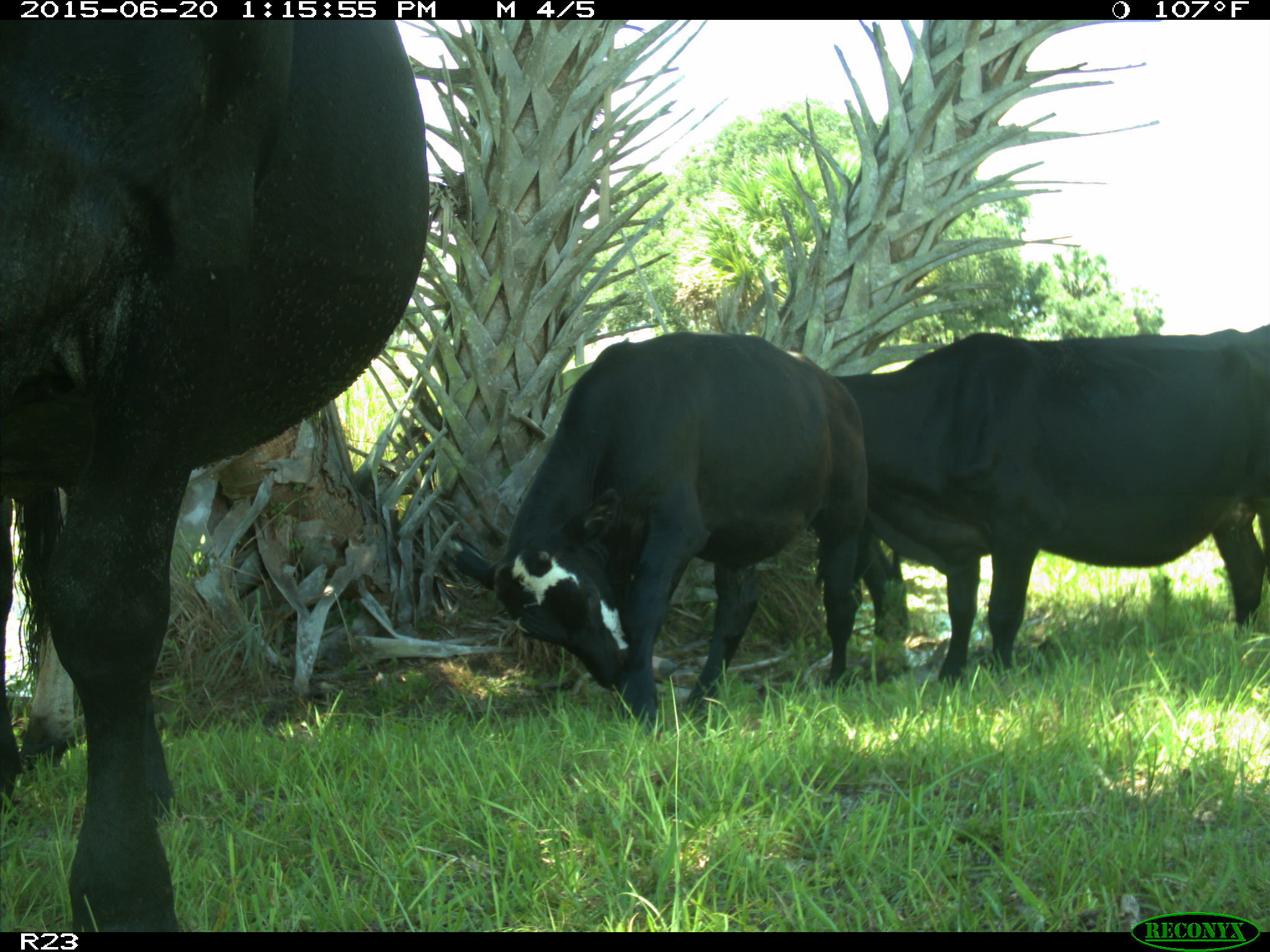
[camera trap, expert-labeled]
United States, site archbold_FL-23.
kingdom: Animalia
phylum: Chordata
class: Mammalia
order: Artiodactyla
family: Bovidae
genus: Bos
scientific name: Bos taurus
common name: domestic cow